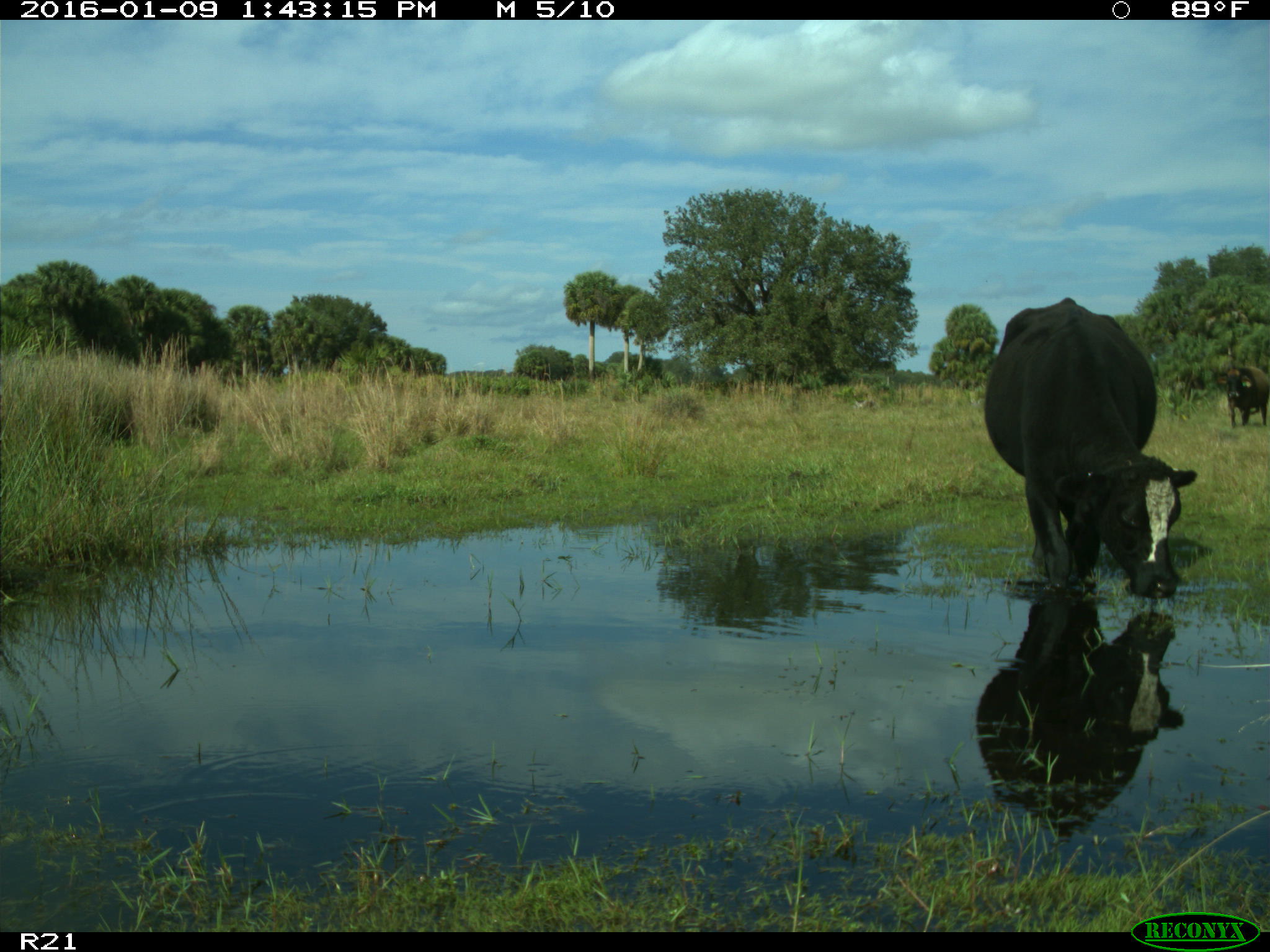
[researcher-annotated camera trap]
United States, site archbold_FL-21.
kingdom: Animalia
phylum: Chordata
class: Mammalia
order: Artiodactyla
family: Bovidae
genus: Bos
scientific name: Bos taurus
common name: domestic cow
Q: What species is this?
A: Bos taurus (domestic cow).